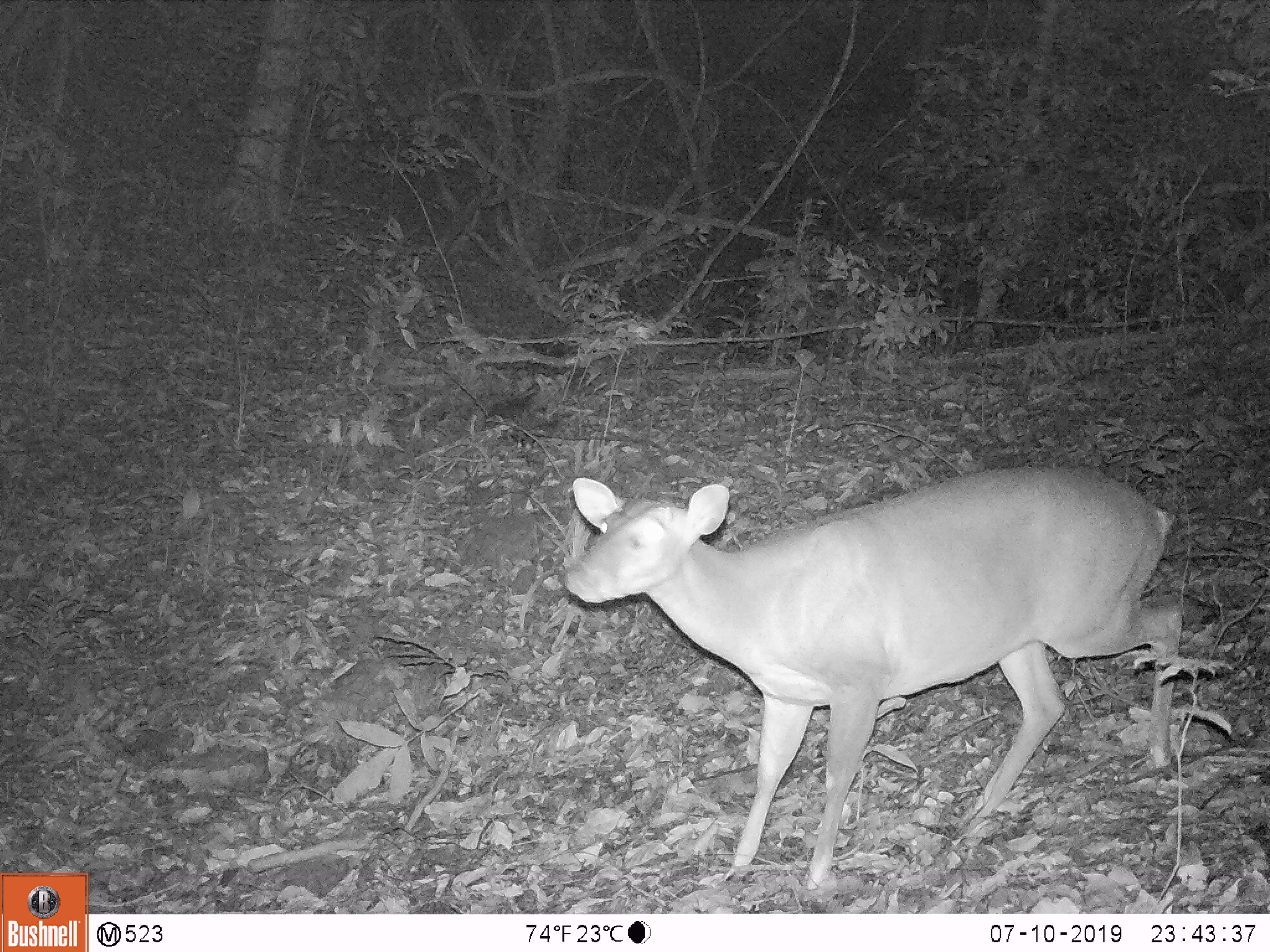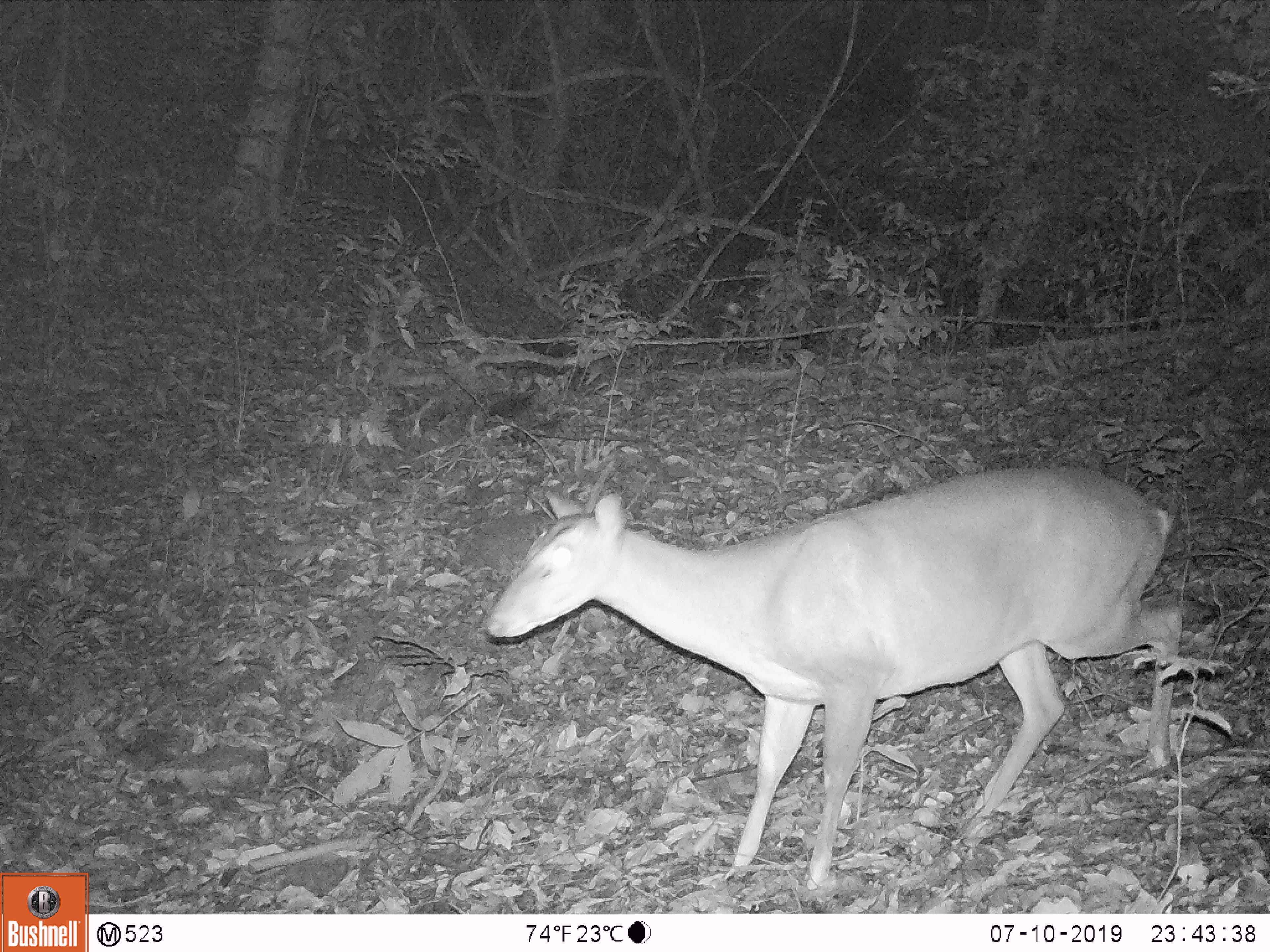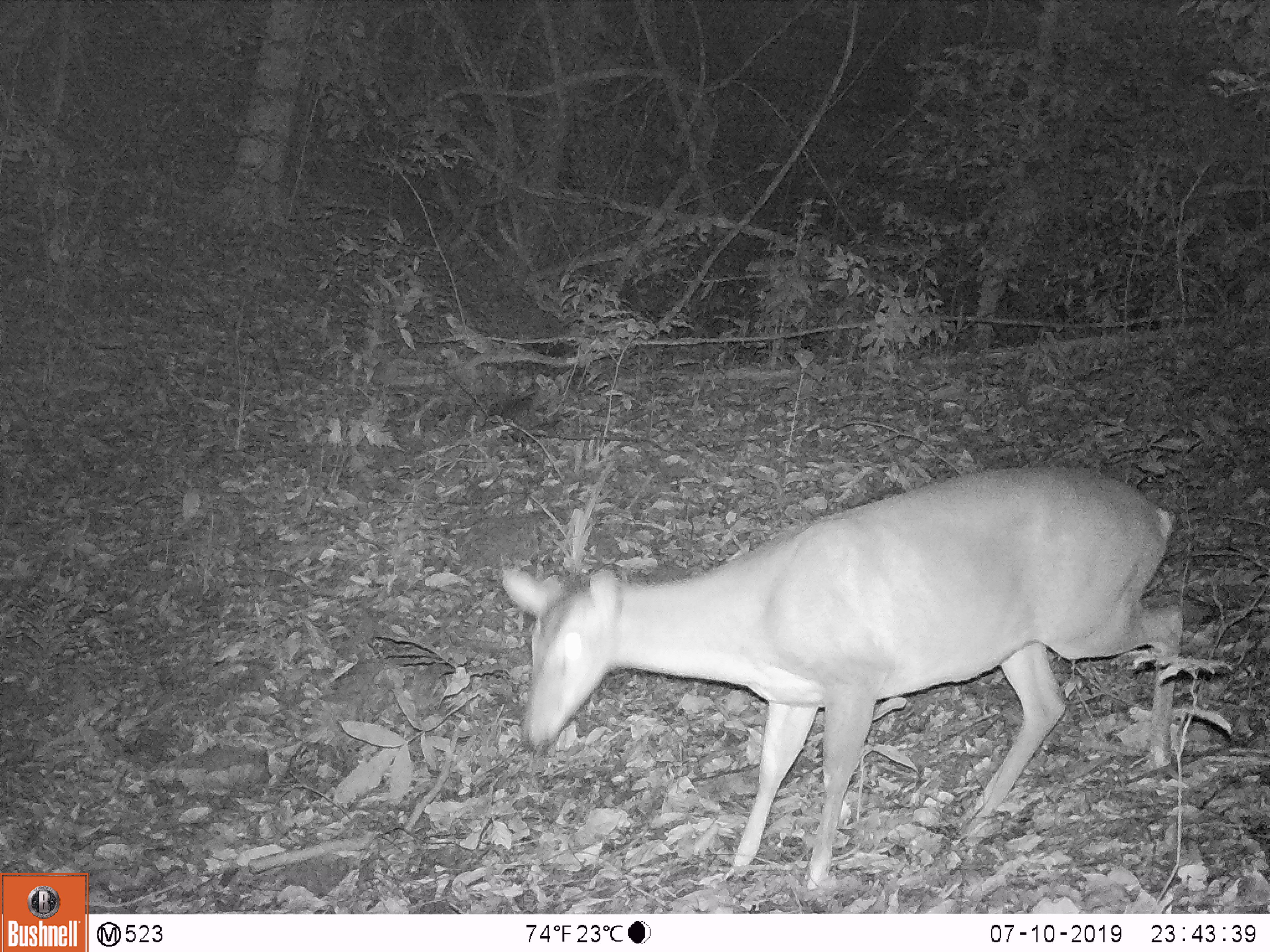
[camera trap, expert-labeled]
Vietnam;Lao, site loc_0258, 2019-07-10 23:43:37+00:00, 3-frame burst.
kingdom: Animalia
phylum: Chordata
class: Mammalia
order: Artiodactyla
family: Cervidae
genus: Muntiacus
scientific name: Muntiacus vuquangensis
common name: large-antlered muntjac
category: large antlered muntjac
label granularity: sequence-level